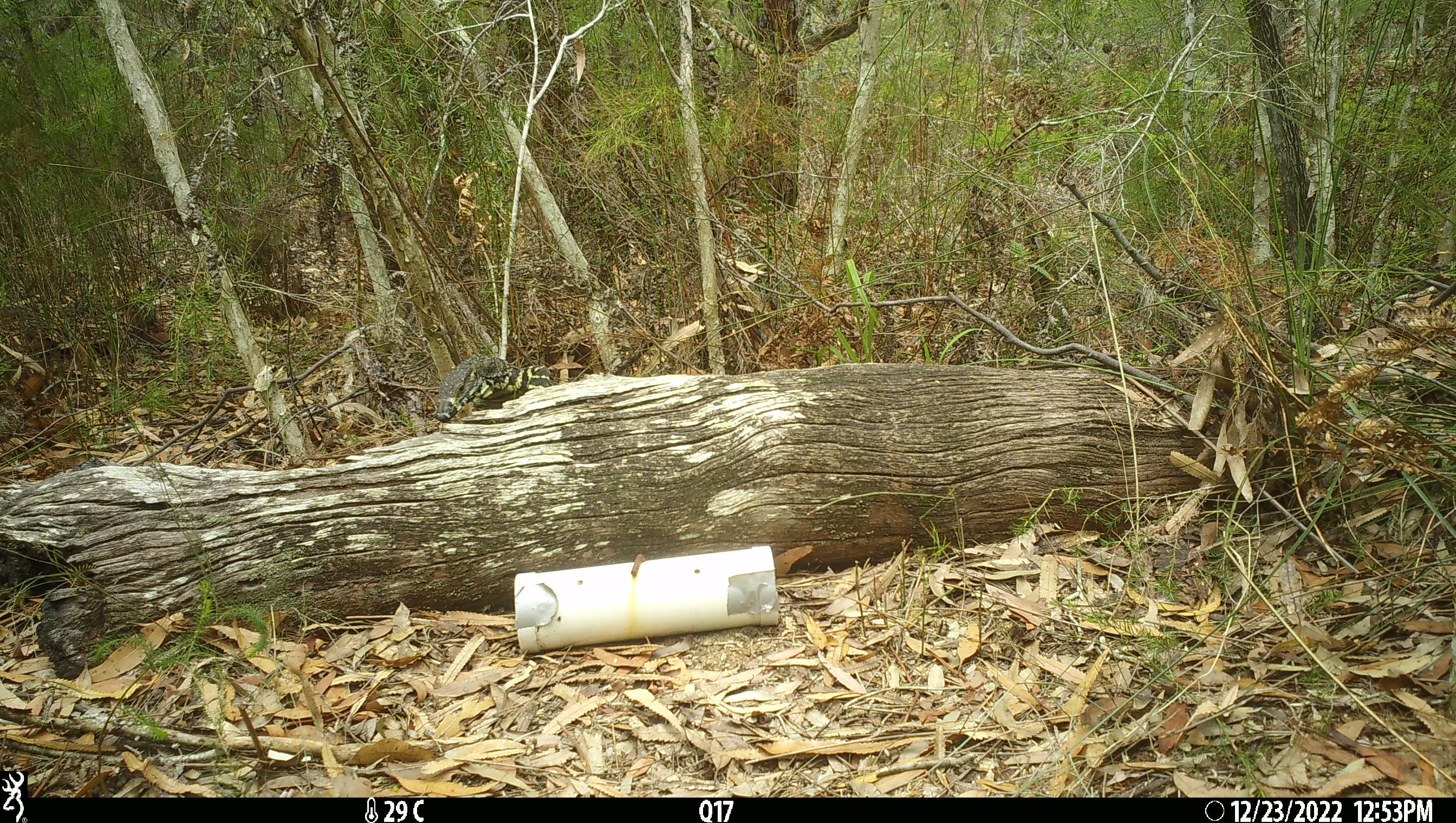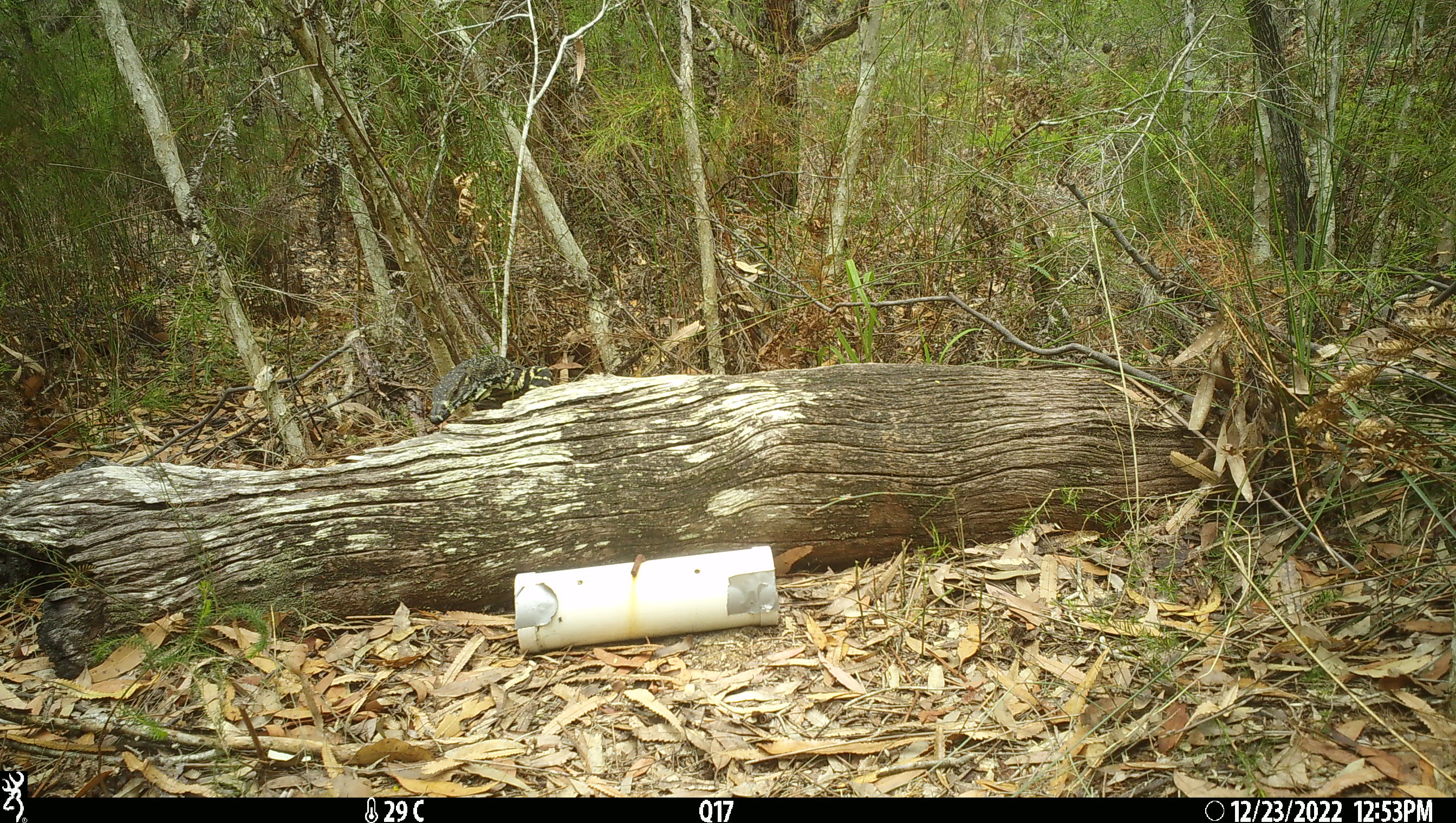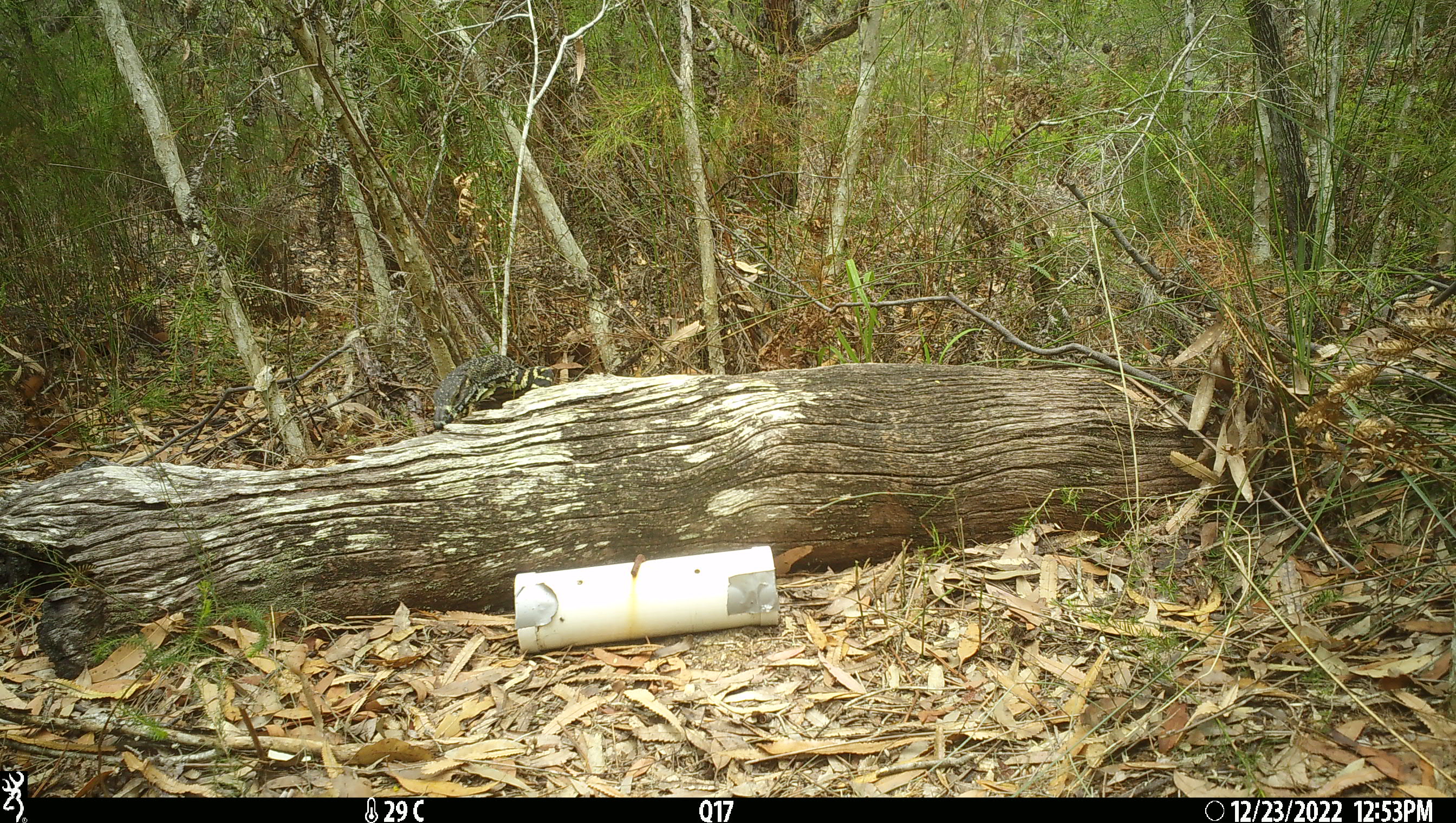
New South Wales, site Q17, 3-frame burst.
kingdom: Animalia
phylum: Chordata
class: Reptilia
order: Squamata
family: Varanidae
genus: Varanus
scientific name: Varanus varius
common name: lace monitor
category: goanna